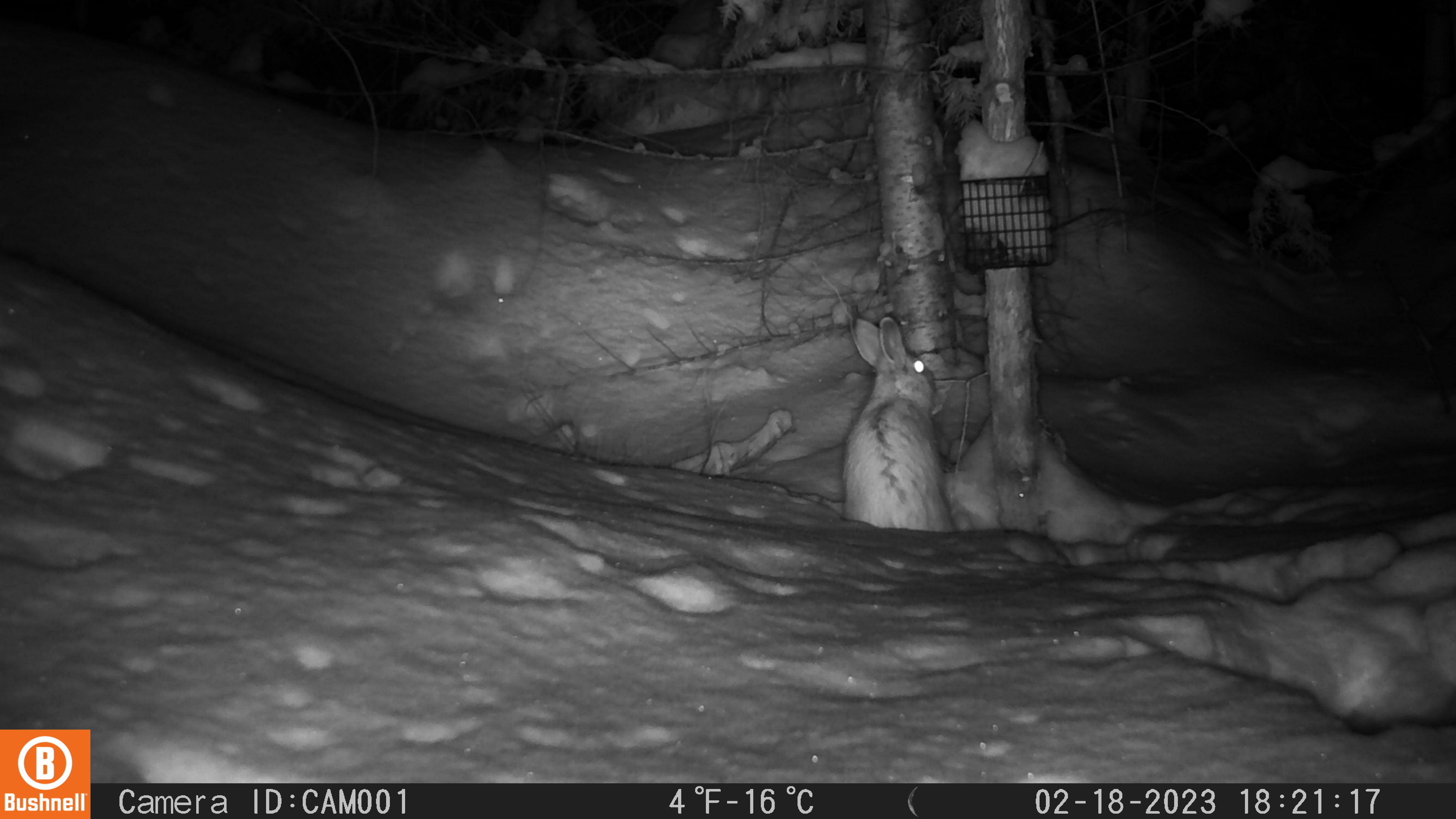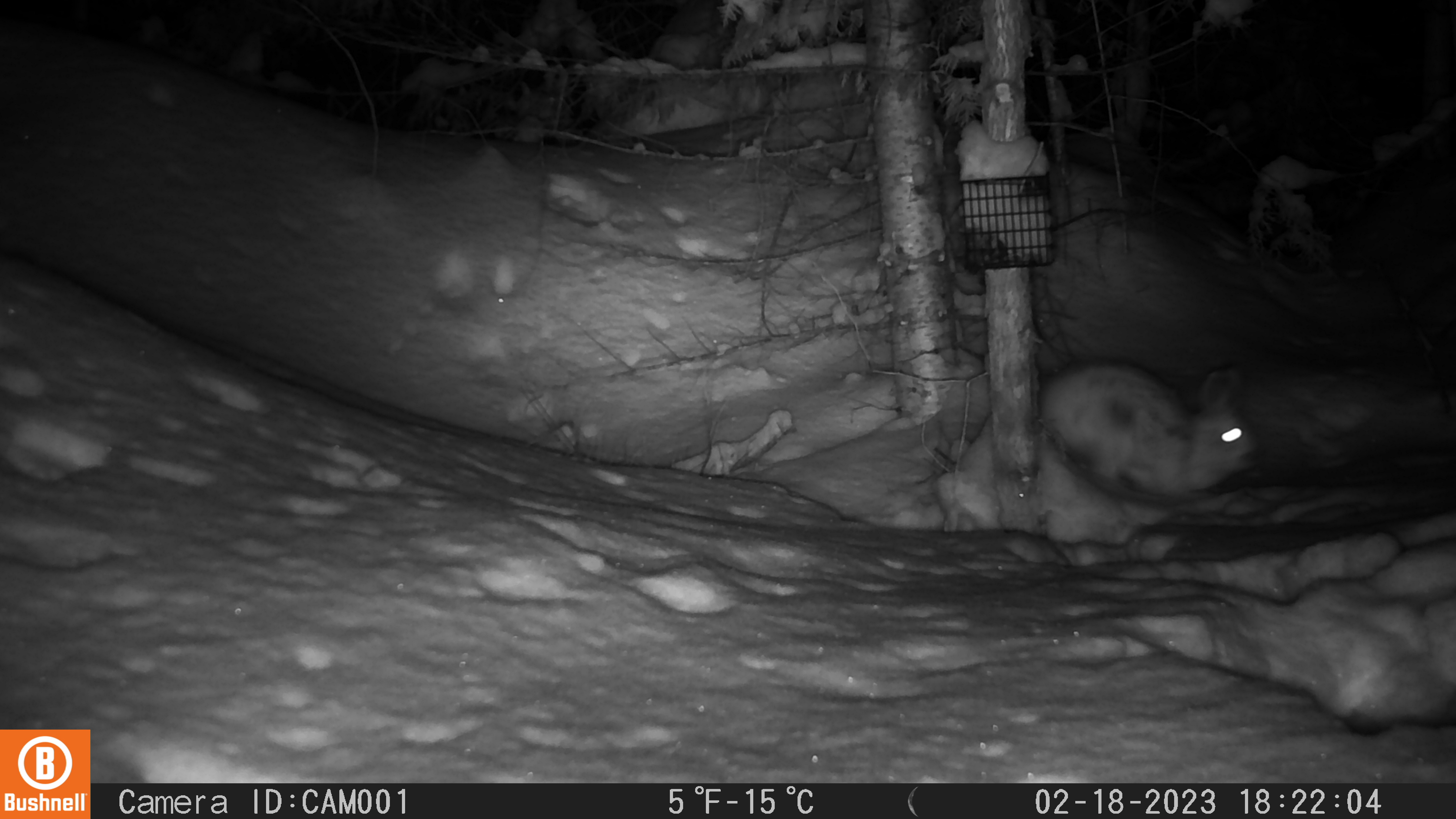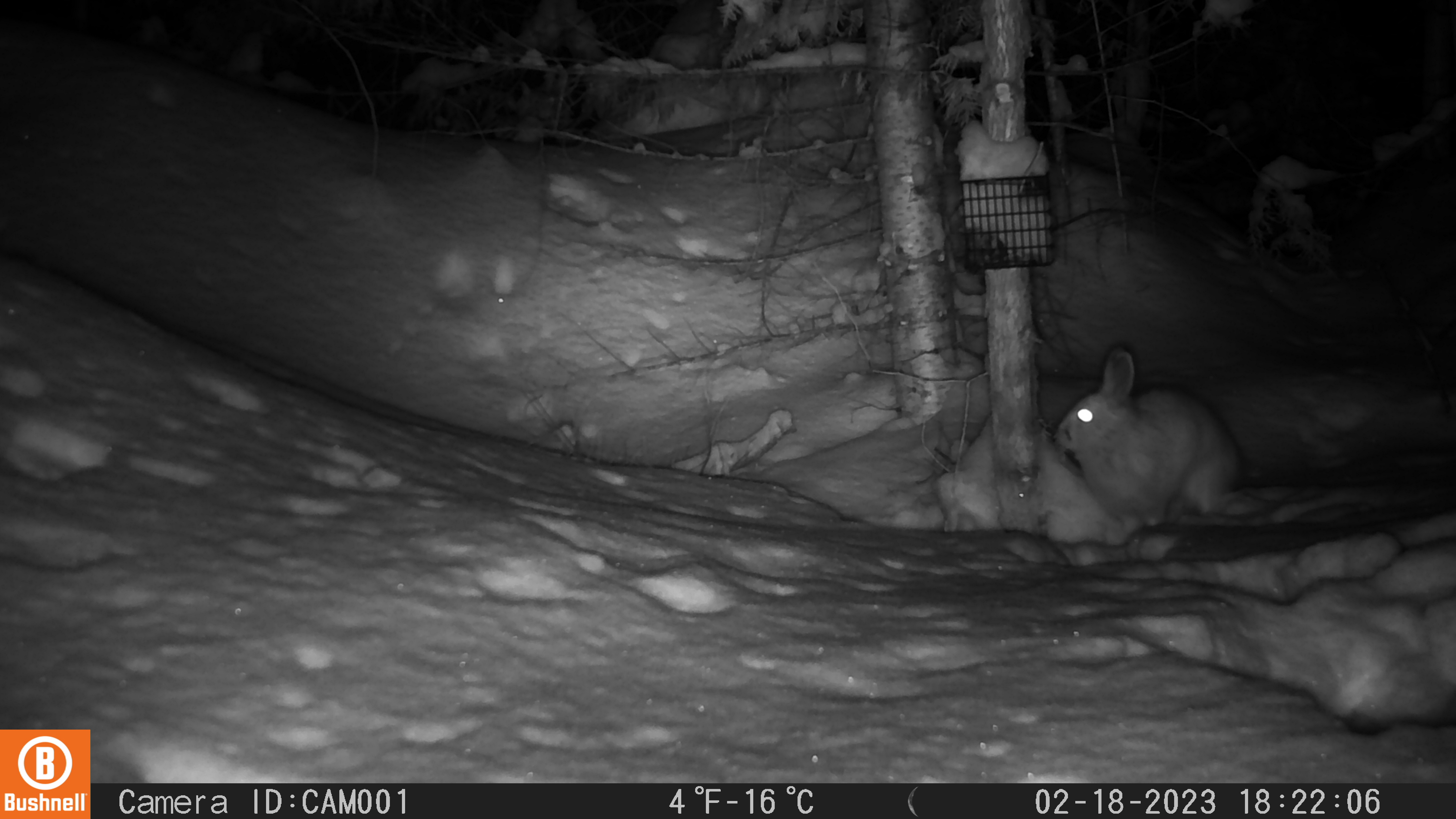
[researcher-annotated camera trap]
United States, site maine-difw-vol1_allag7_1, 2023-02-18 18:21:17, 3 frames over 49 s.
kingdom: Animalia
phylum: Chordata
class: Mammalia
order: Lagomorpha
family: Leporidae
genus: Lepus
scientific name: Lepus americanus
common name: snowshoe hare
Snowshoe hare (Lepus americanus).